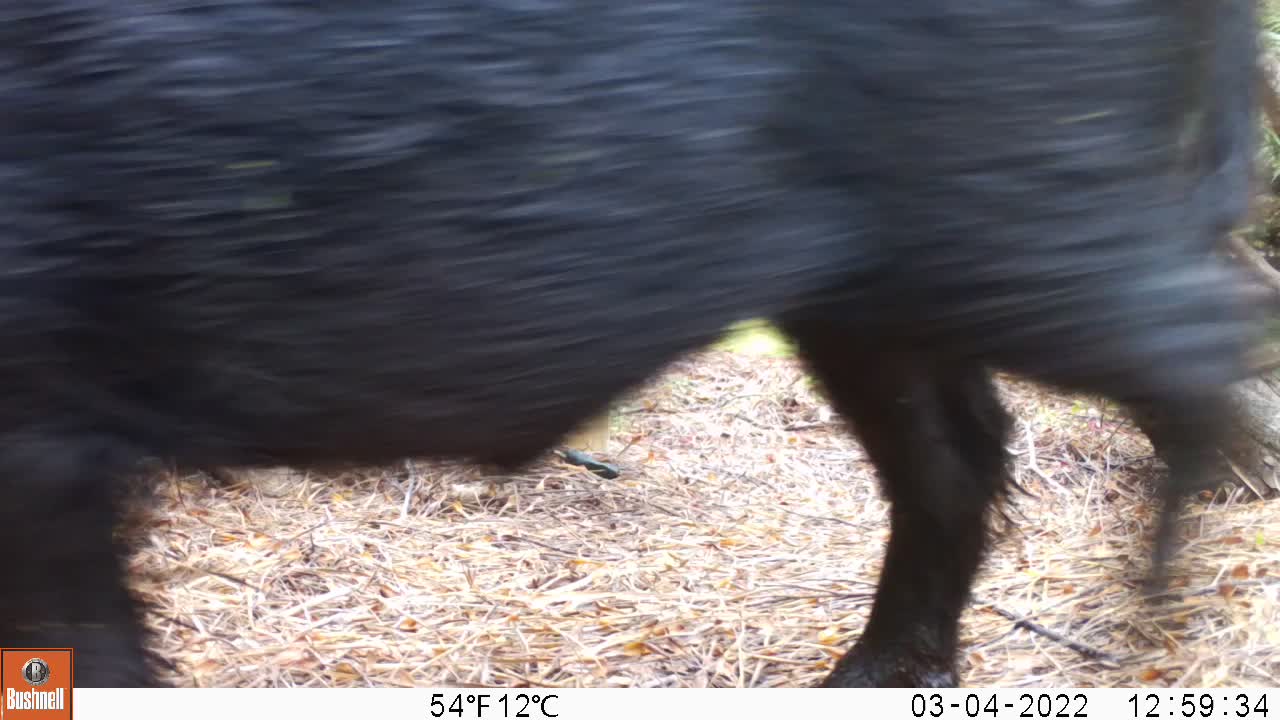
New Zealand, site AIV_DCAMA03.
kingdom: Animalia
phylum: Chordata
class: Mammalia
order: Artiodactyla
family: Suidae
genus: Sus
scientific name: Sus scrofa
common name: pig